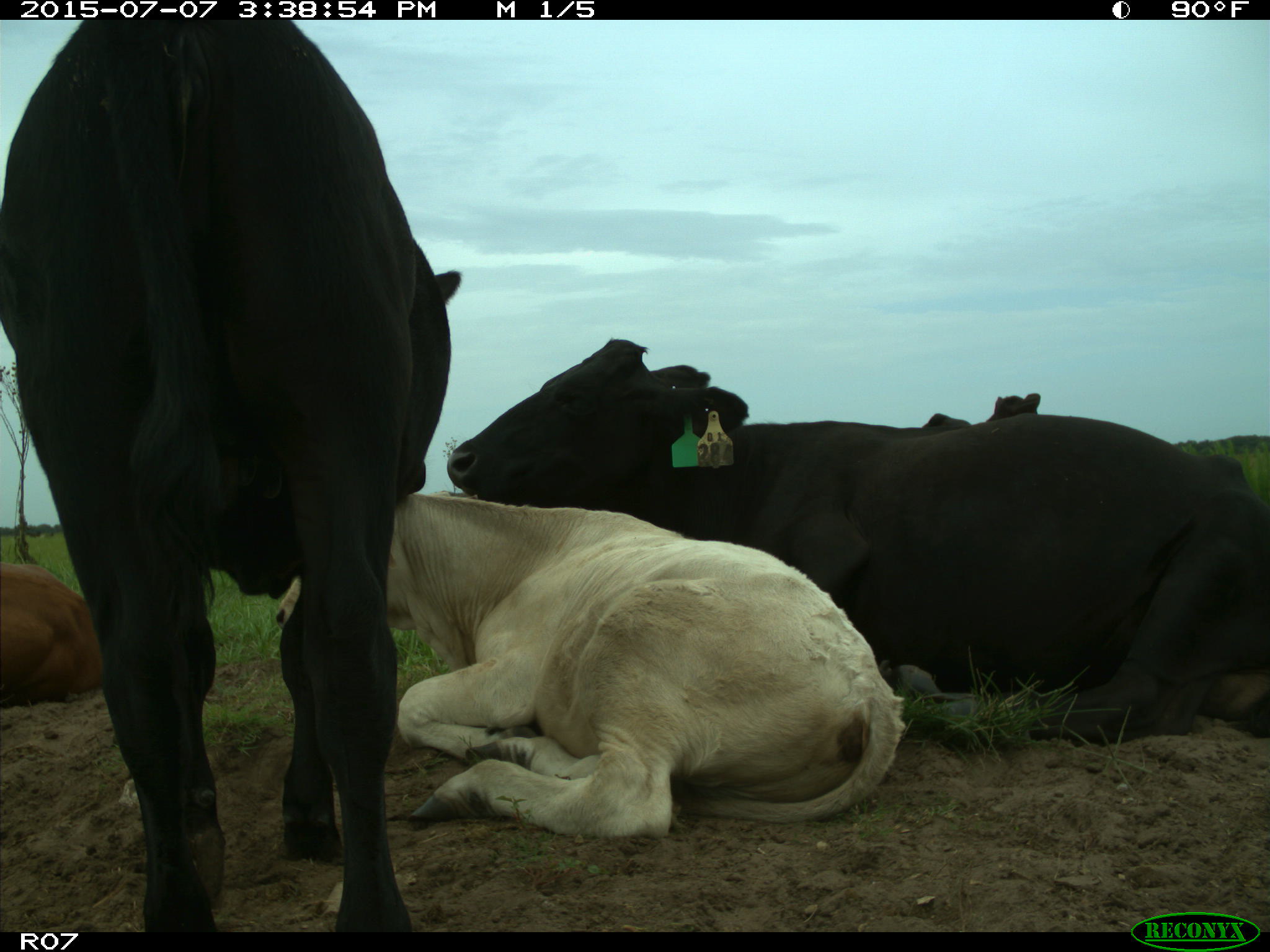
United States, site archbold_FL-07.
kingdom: Animalia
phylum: Chordata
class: Mammalia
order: Artiodactyla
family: Bovidae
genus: Bos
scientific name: Bos taurus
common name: domestic cow